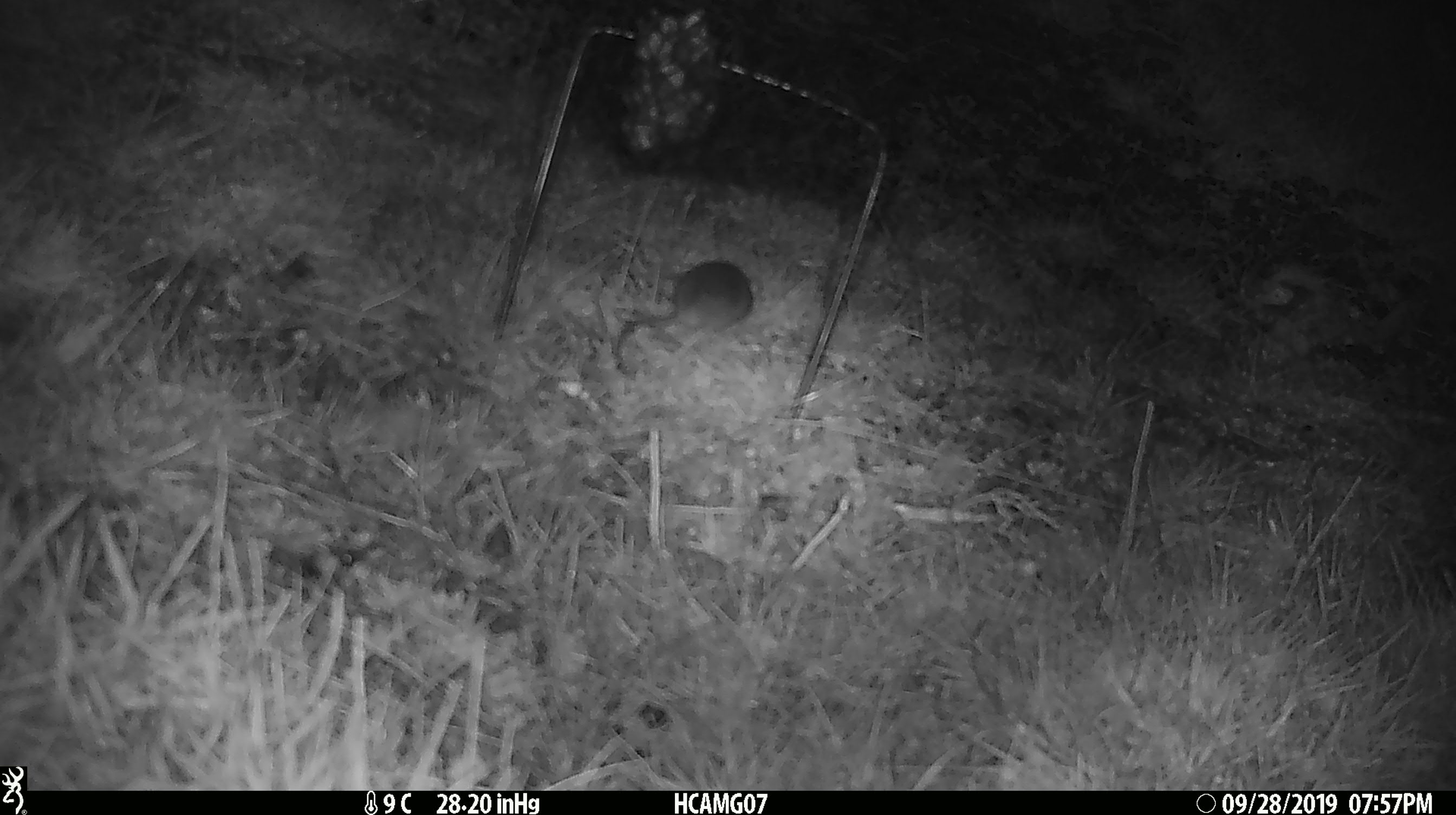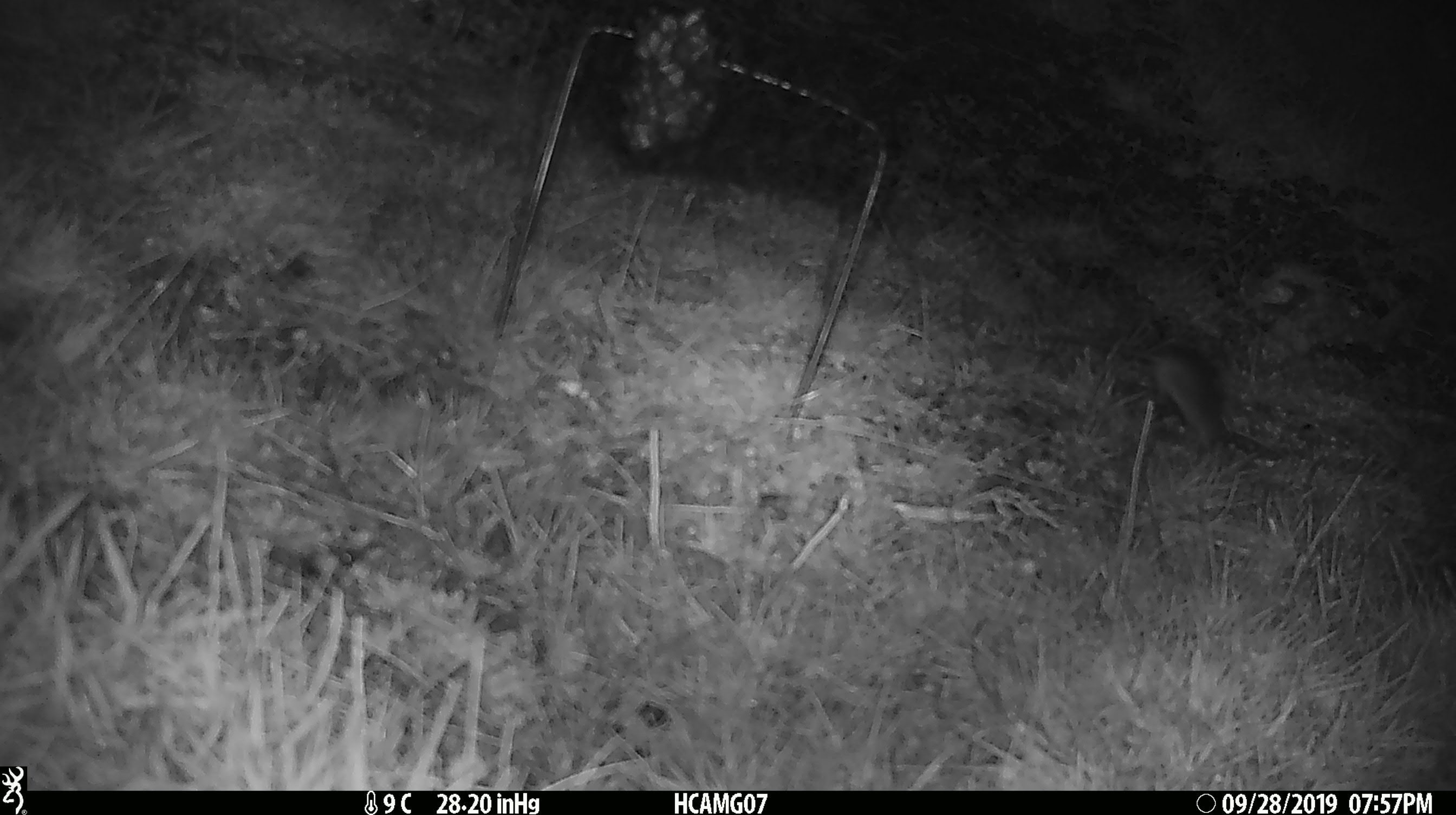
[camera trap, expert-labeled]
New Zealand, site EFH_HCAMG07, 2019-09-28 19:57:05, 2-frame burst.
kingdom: Animalia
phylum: Chordata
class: Mammalia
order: Rodentia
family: Muridae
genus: Mus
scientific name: Mus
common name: mouse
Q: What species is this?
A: Mouse (Mus).